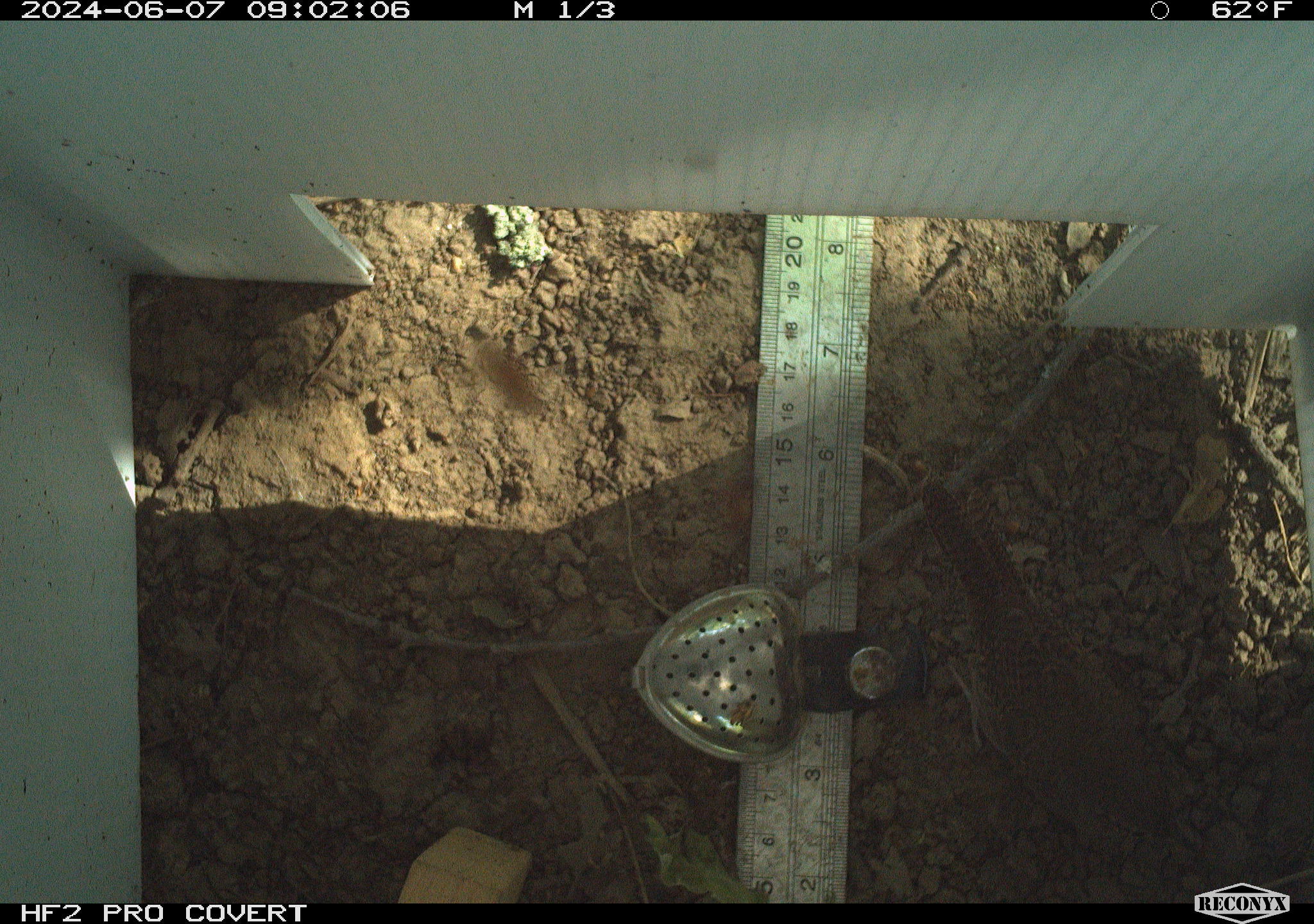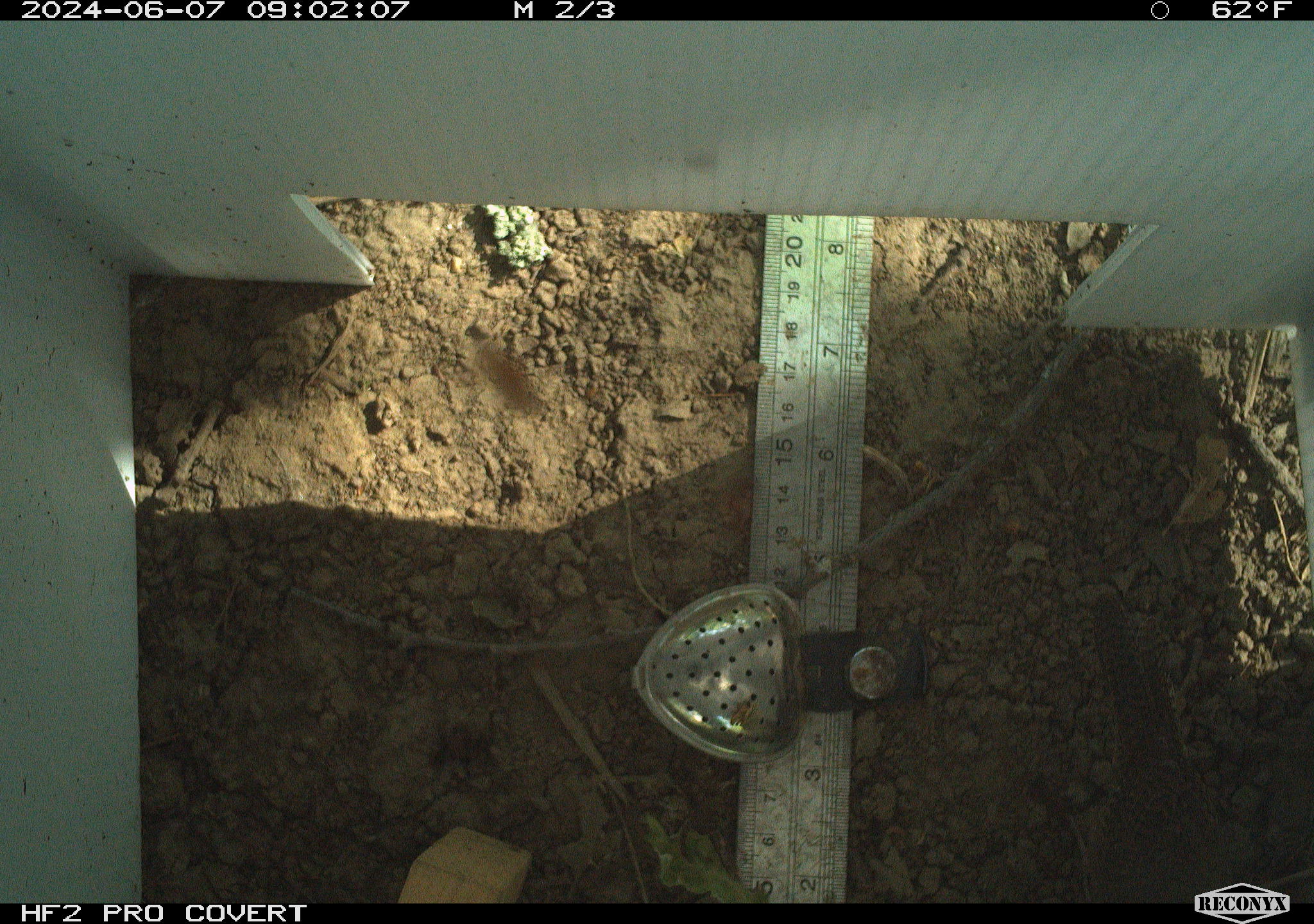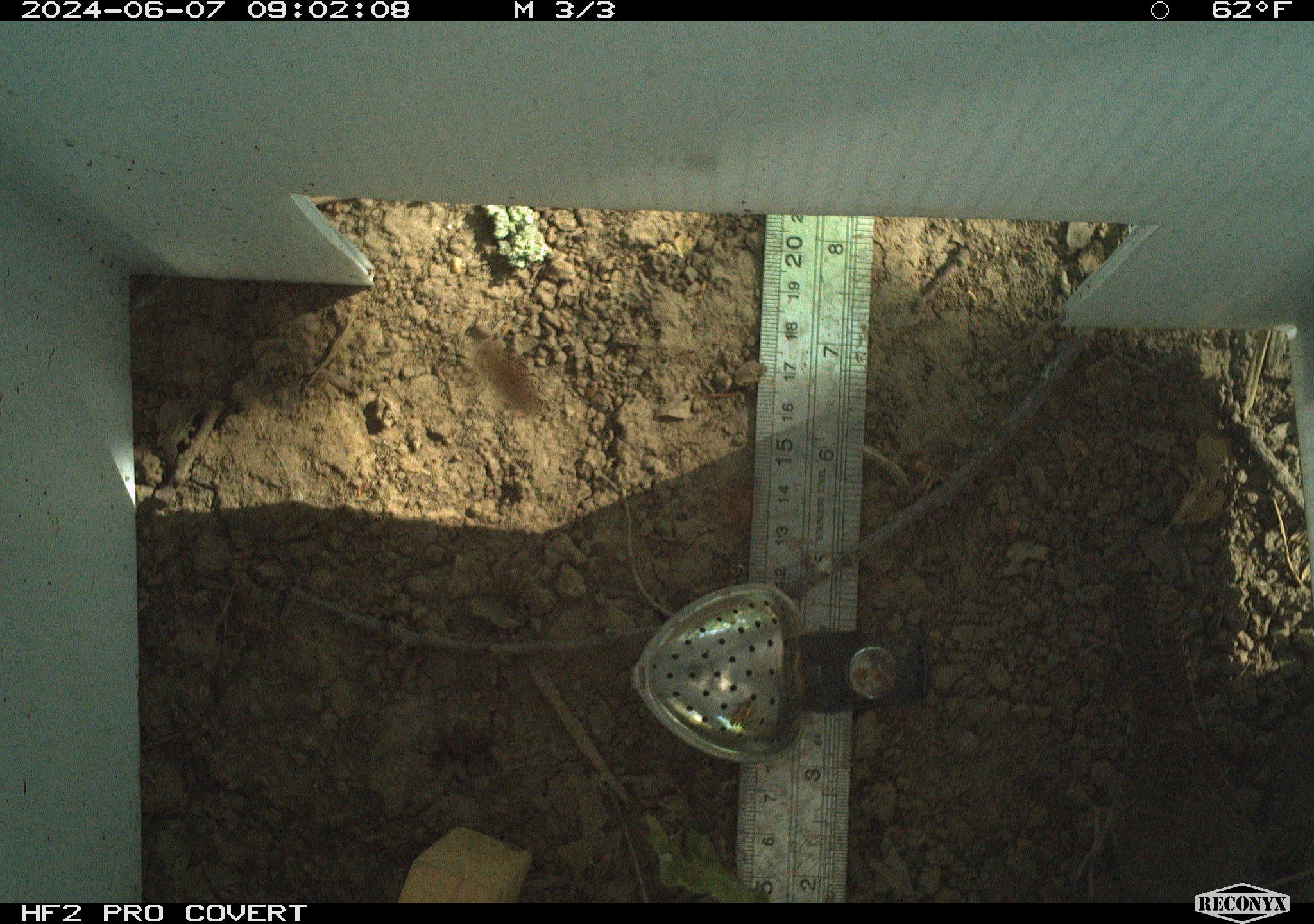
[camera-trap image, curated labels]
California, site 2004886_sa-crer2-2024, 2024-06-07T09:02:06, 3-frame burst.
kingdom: Animalia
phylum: Chordata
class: Aves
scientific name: Aves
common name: bird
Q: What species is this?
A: Bird (Aves).